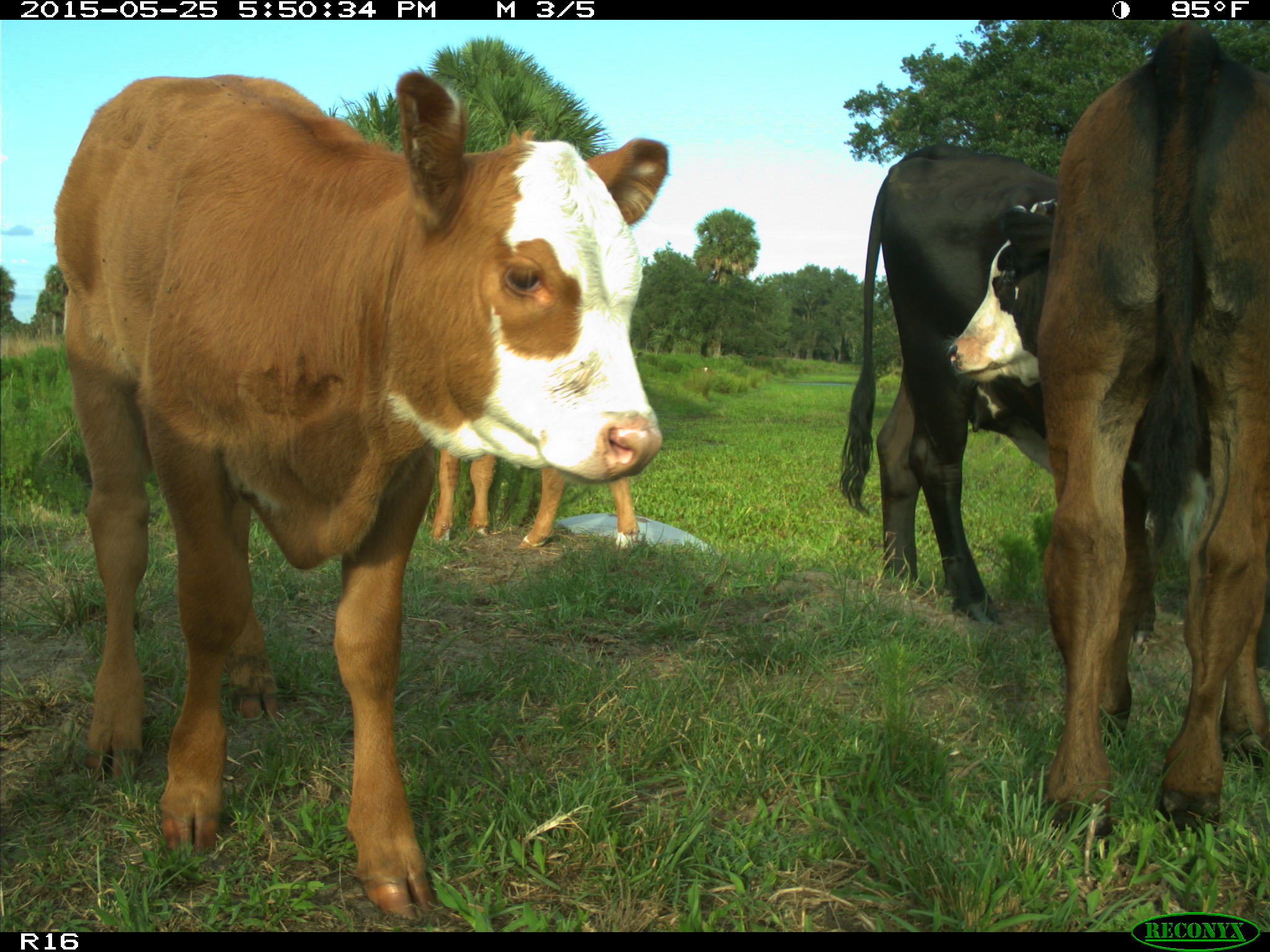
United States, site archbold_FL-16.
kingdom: Animalia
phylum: Chordata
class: Mammalia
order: Artiodactyla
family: Bovidae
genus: Bos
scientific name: Bos taurus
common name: domestic cow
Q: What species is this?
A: Bos taurus (domestic cow).